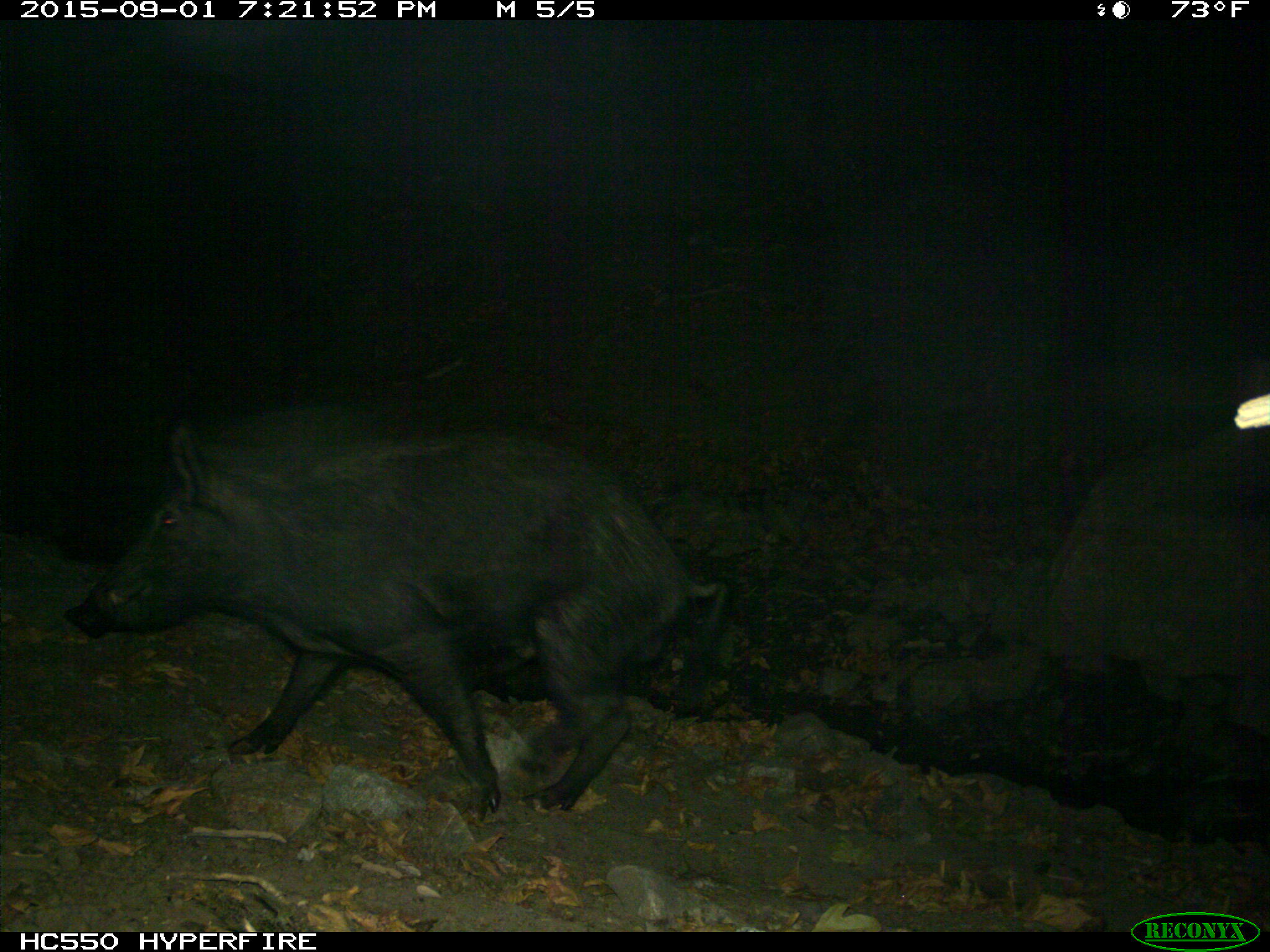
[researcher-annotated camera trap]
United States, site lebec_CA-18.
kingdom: Animalia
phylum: Chordata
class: Mammalia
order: Artiodactyla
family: Suidae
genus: Sus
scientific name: Sus scrofa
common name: wild boar